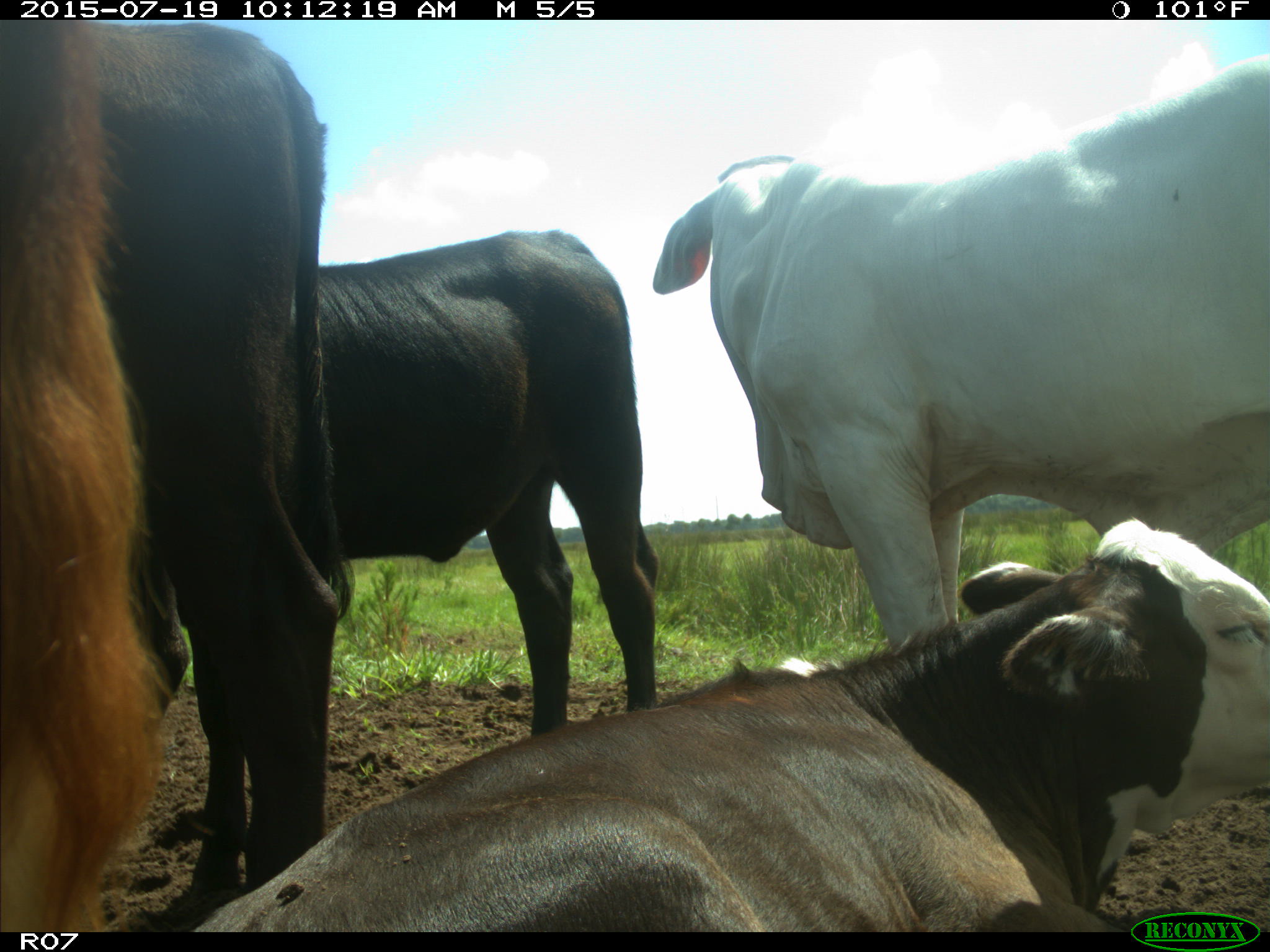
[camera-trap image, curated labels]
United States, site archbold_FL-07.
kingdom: Animalia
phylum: Chordata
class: Mammalia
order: Artiodactyla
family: Bovidae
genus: Bos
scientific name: Bos taurus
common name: domestic cow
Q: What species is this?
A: Bos taurus (domestic cow).